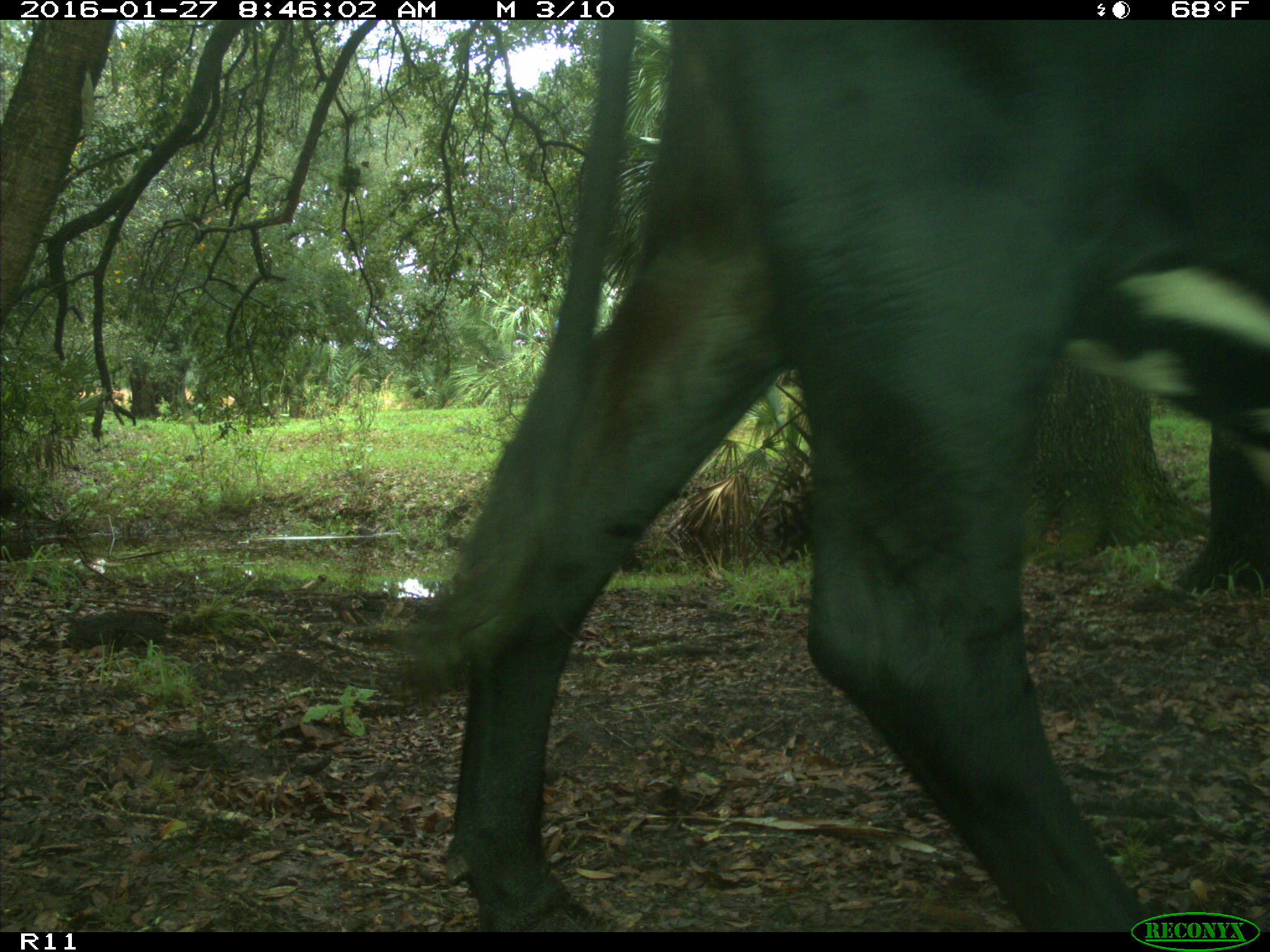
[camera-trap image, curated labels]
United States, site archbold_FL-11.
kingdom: Animalia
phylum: Chordata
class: Mammalia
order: Artiodactyla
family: Bovidae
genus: Bos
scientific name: Bos taurus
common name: domestic cow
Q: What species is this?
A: Bos taurus (domestic cow).